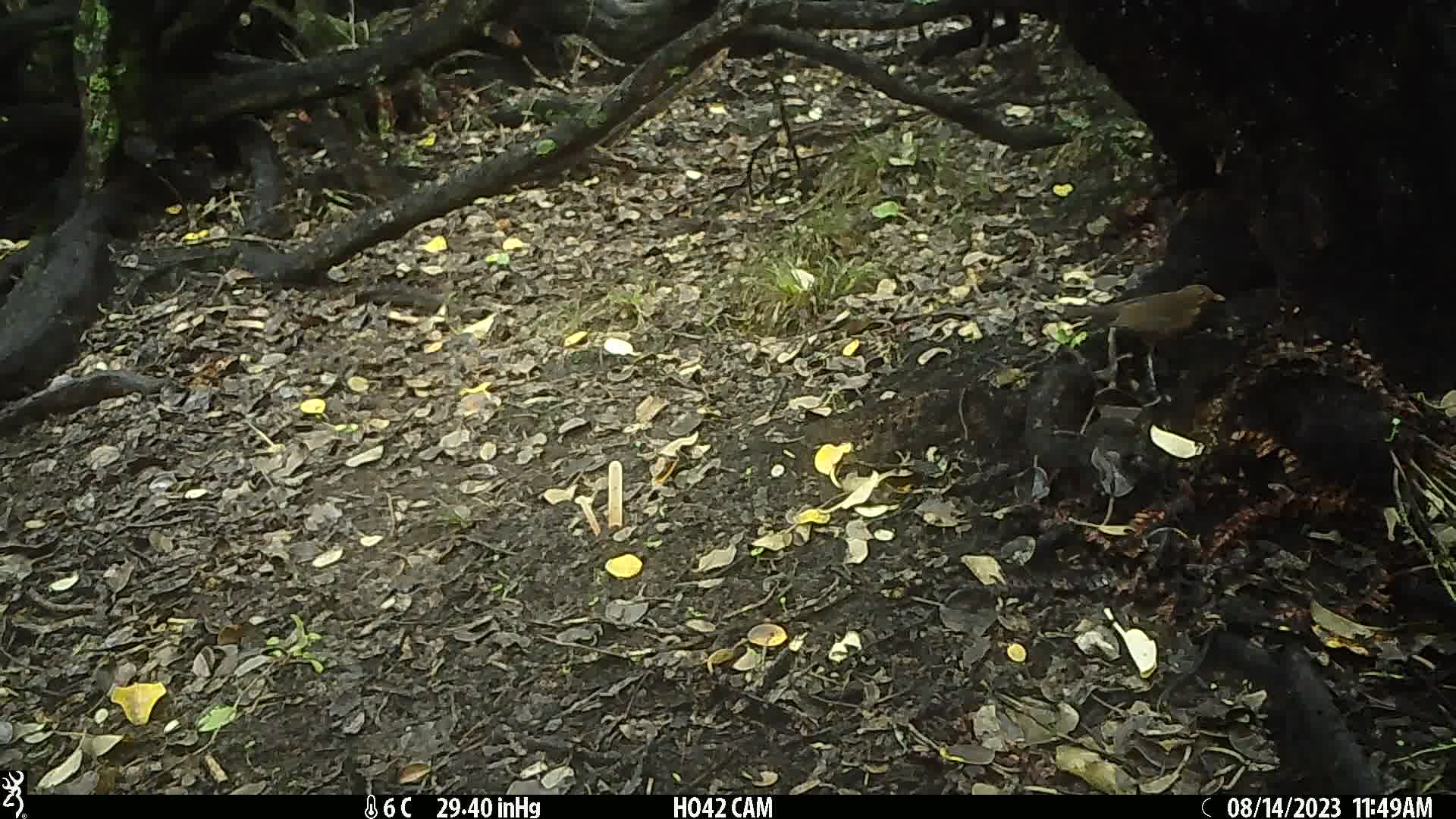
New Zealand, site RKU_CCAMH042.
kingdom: Animalia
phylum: Chordata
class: Aves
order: Passeriformes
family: Turdidae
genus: Turdus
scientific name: Turdus merula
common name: eurasian blackbird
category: blackbird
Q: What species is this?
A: Blackbird (eurasian blackbird) (Turdus merula).